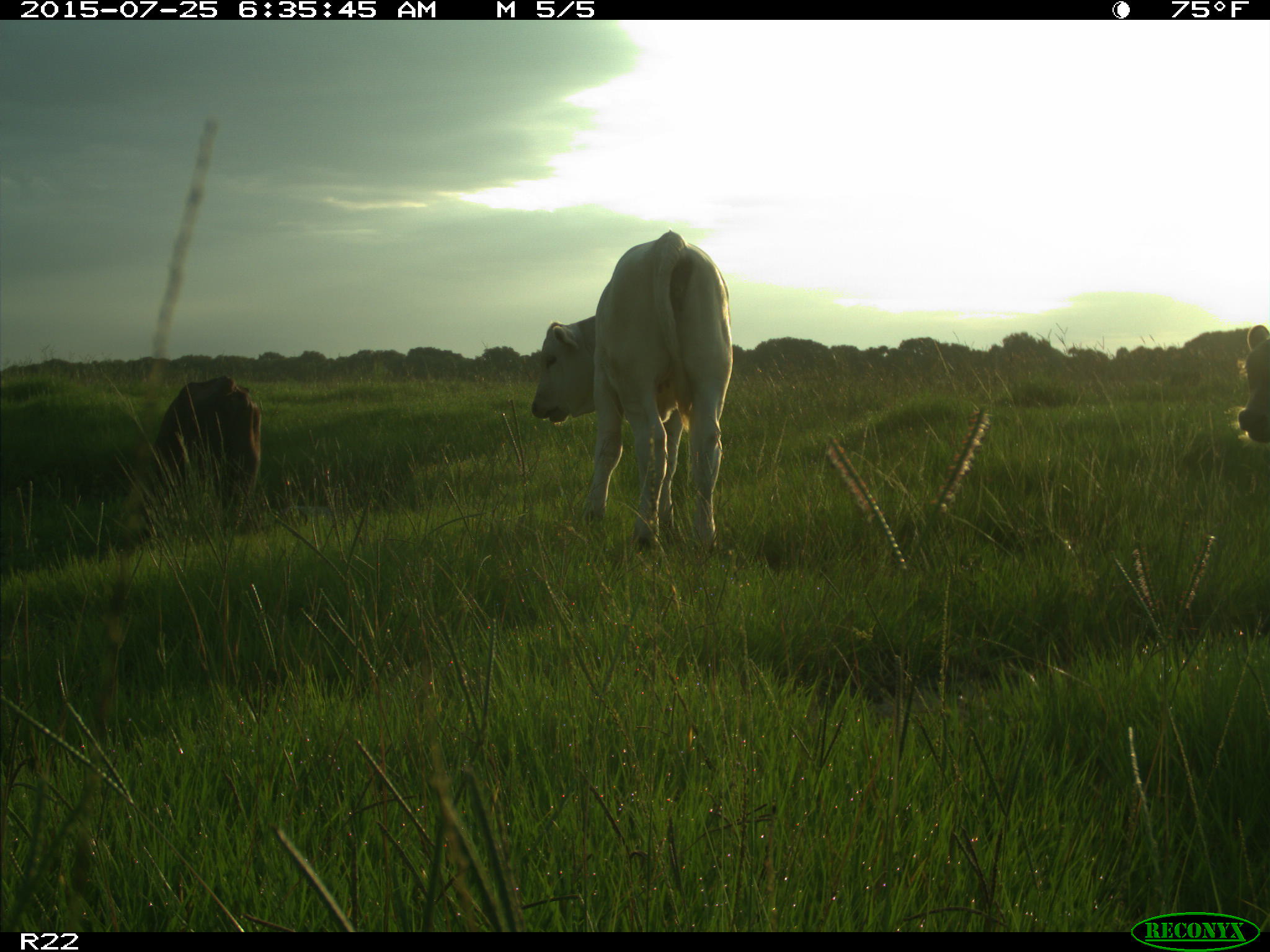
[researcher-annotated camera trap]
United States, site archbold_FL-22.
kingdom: Animalia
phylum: Chordata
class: Mammalia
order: Artiodactyla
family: Bovidae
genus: Bos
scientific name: Bos taurus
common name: domestic cow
Bos taurus (domestic cow).